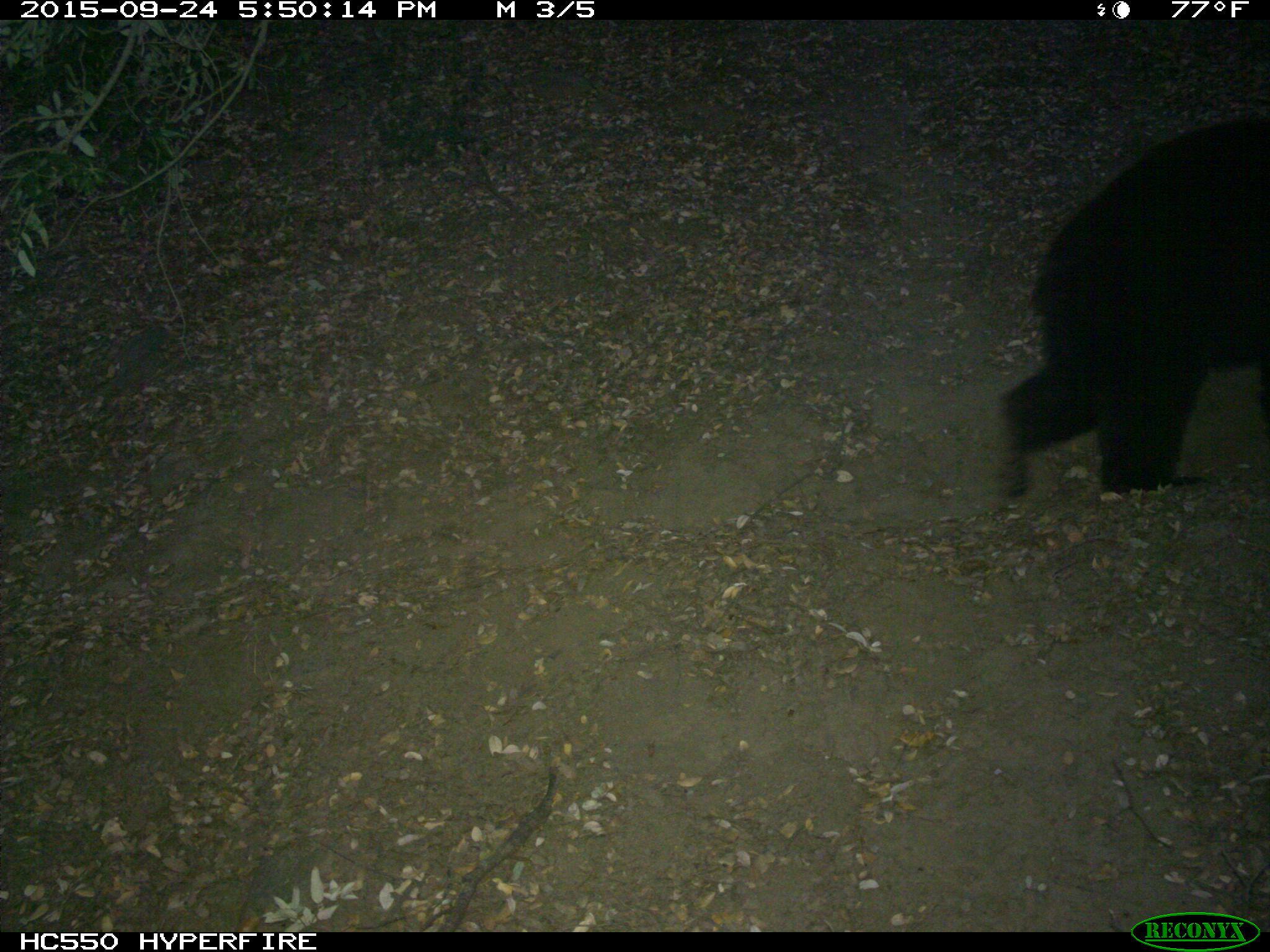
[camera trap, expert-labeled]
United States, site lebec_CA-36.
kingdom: Animalia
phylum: Chordata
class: Mammalia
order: Carnivora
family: Ursidae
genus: Ursus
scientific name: Ursus americanus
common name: american black bear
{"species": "Ursus americanus (american black bear)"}